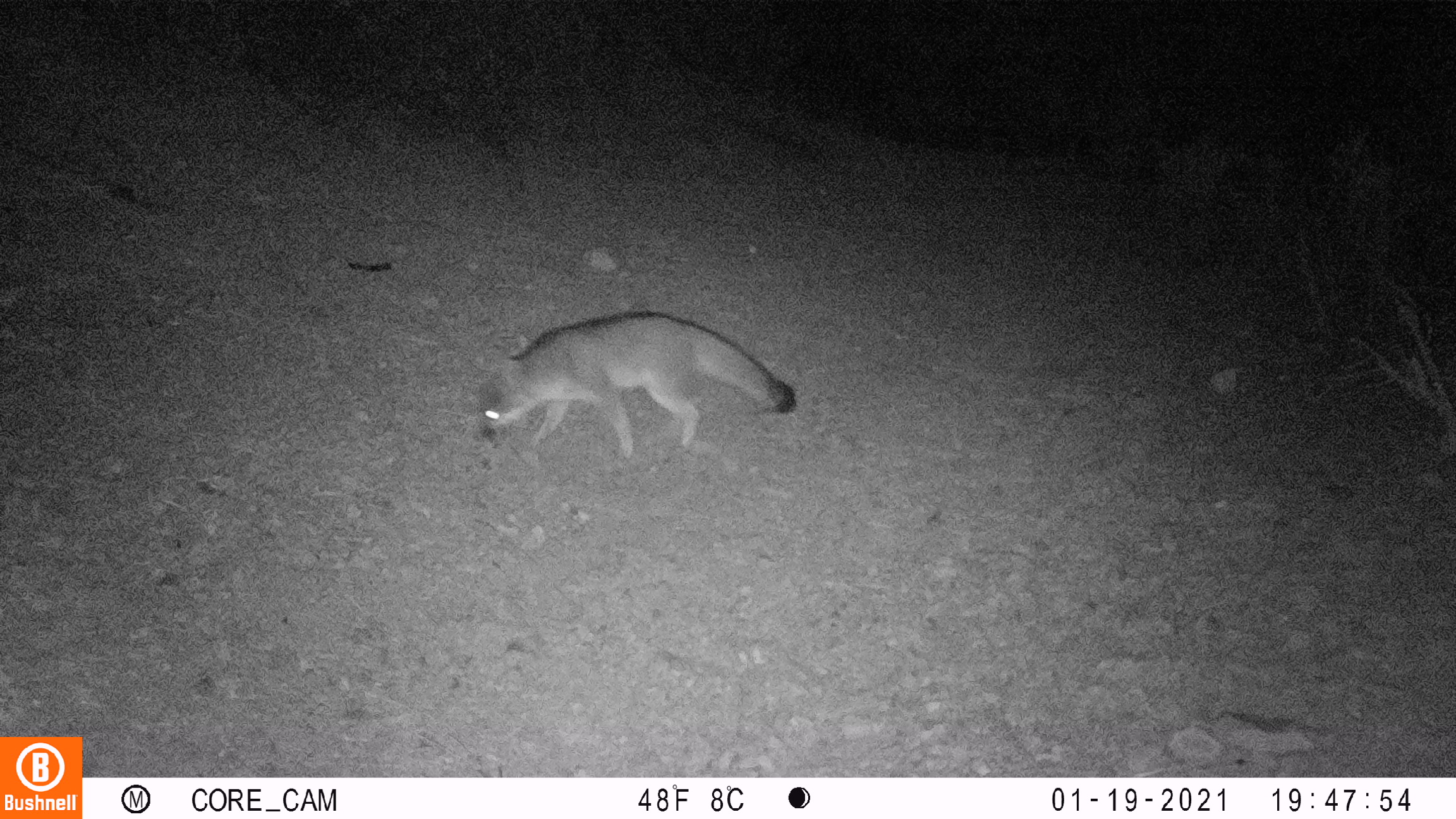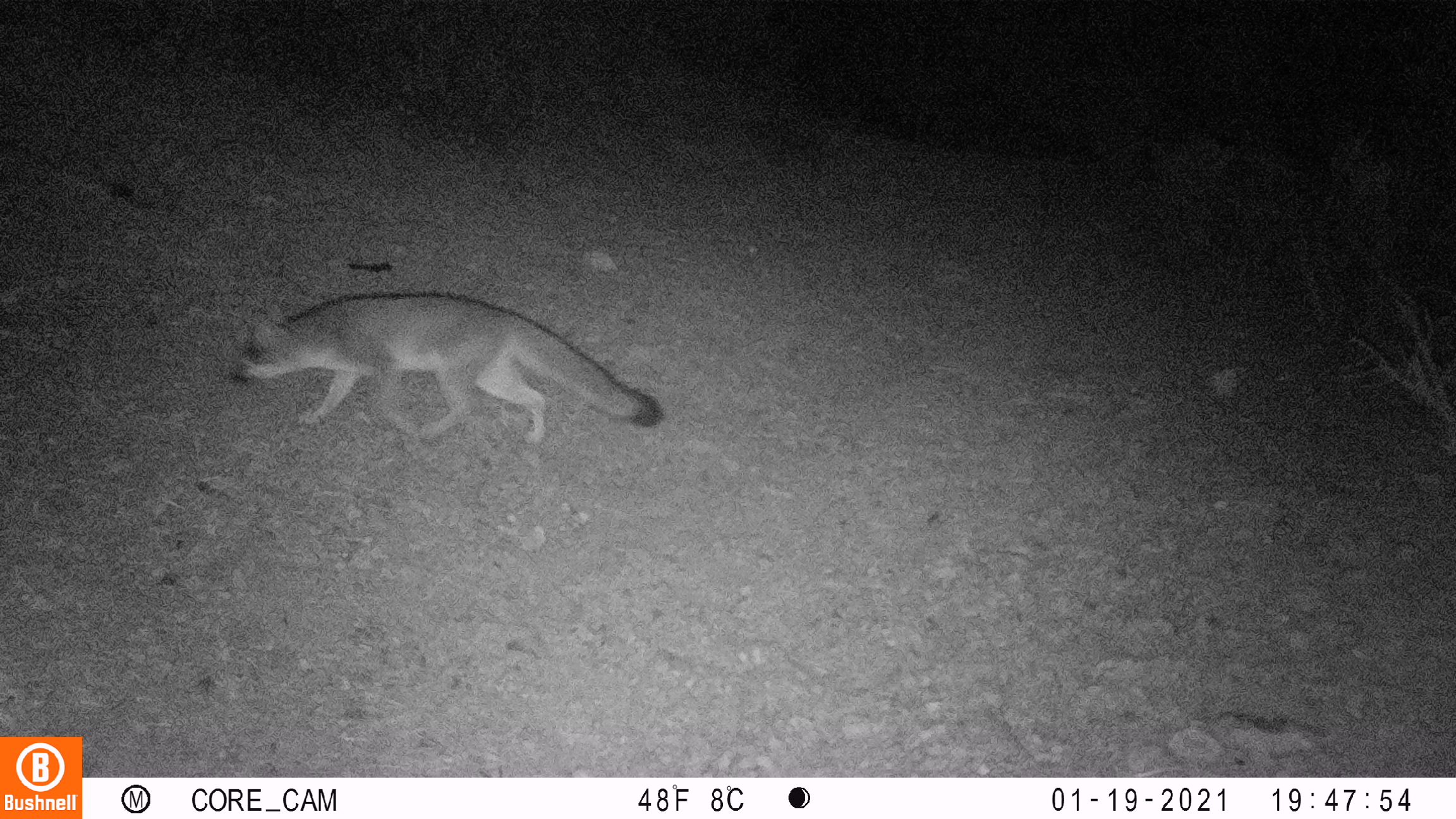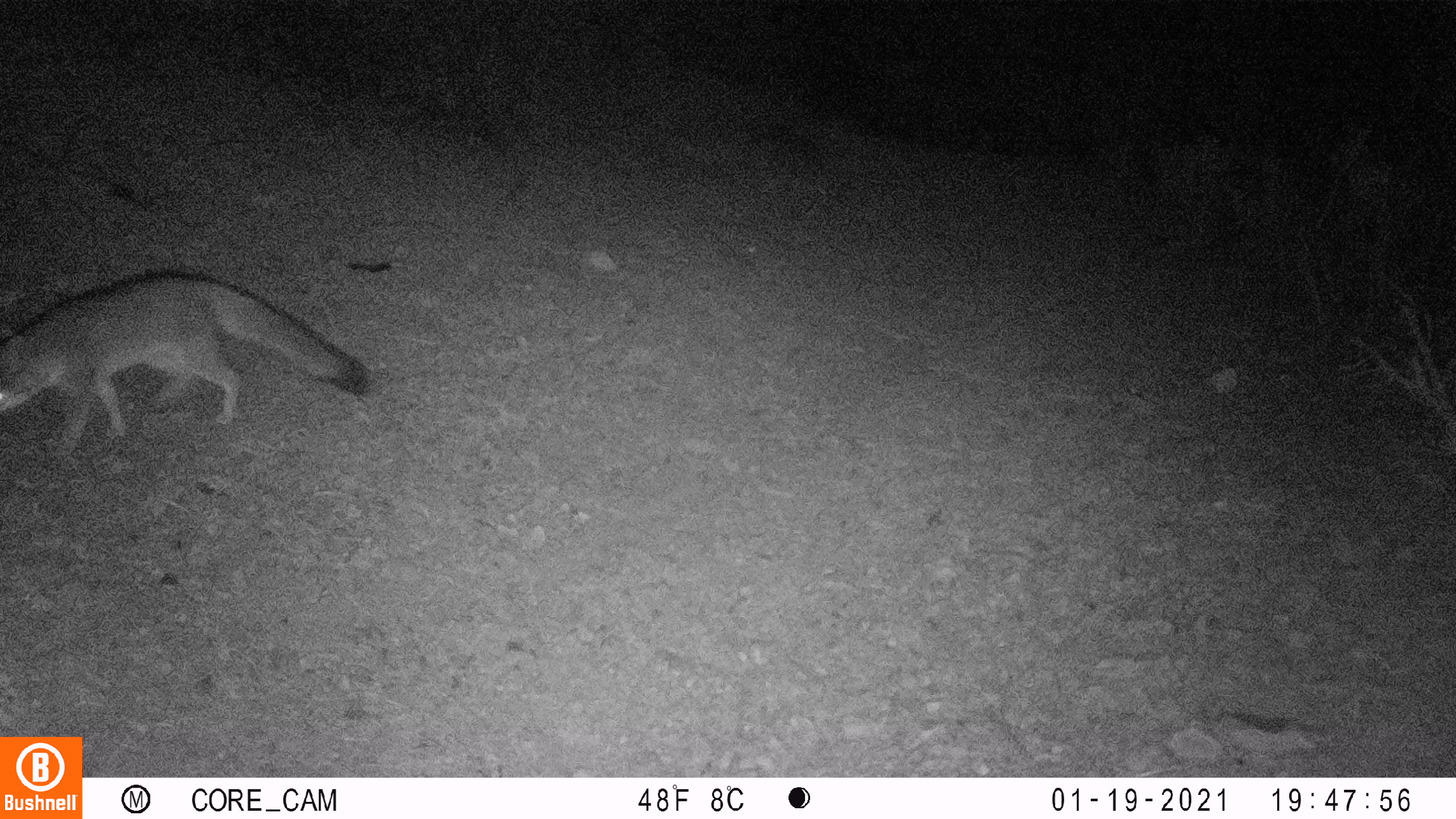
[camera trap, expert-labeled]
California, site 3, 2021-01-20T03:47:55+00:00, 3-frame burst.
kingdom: Animalia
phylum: Chordata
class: Mammalia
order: Carnivora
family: Canidae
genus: Urocyon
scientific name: Urocyon cinereoargenteus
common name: gray fox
Gray fox (Urocyon cinereoargenteus).